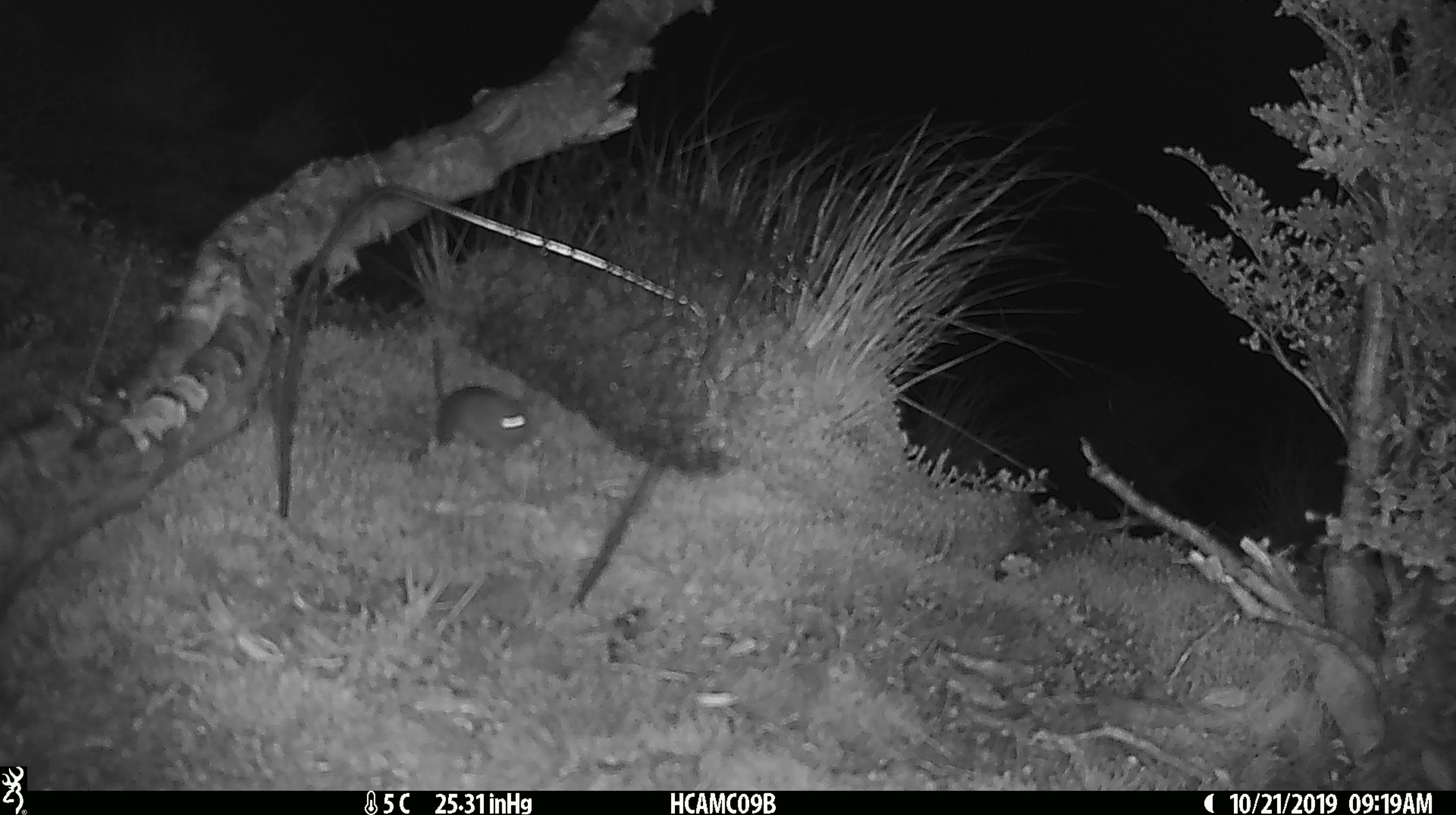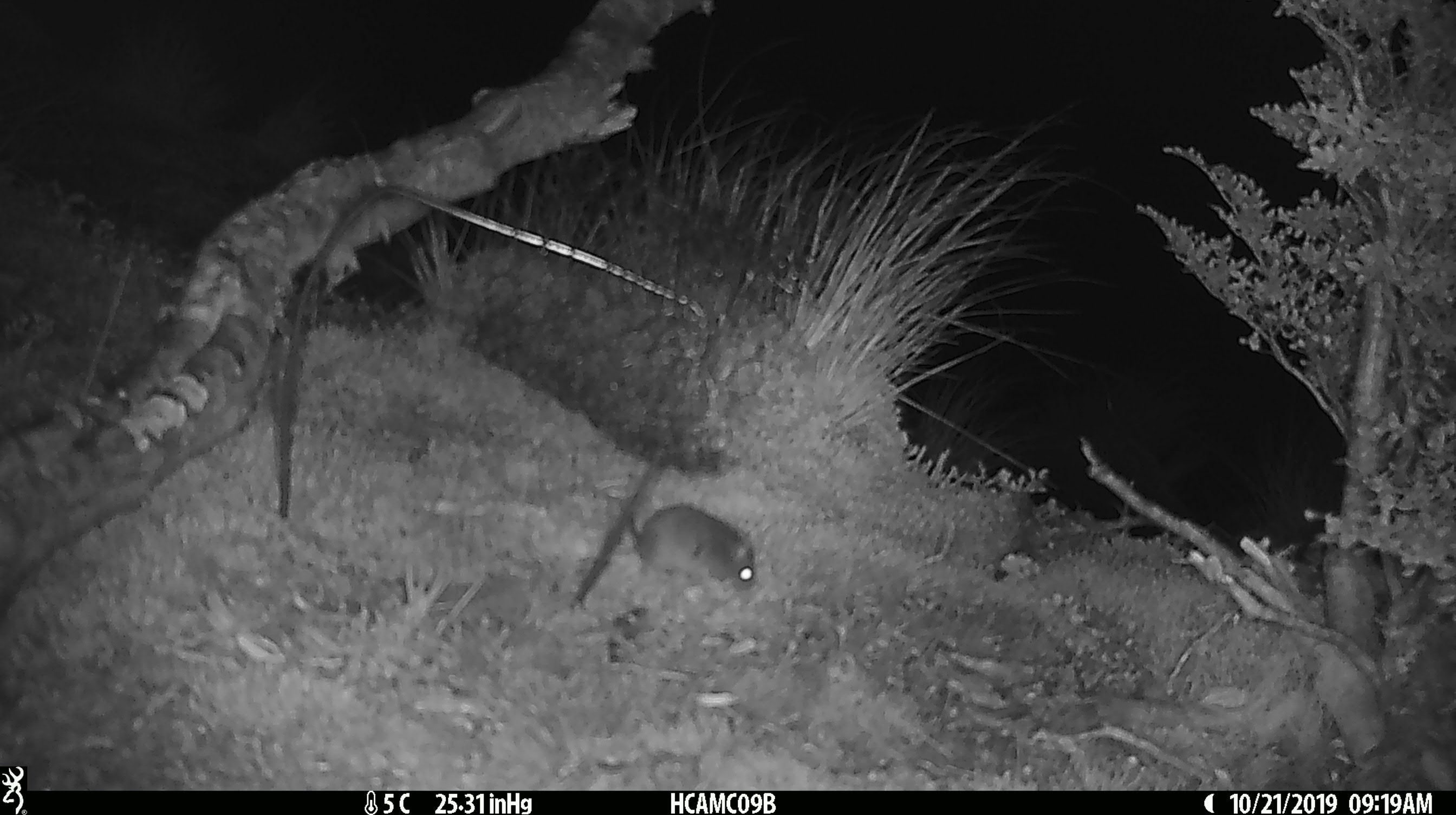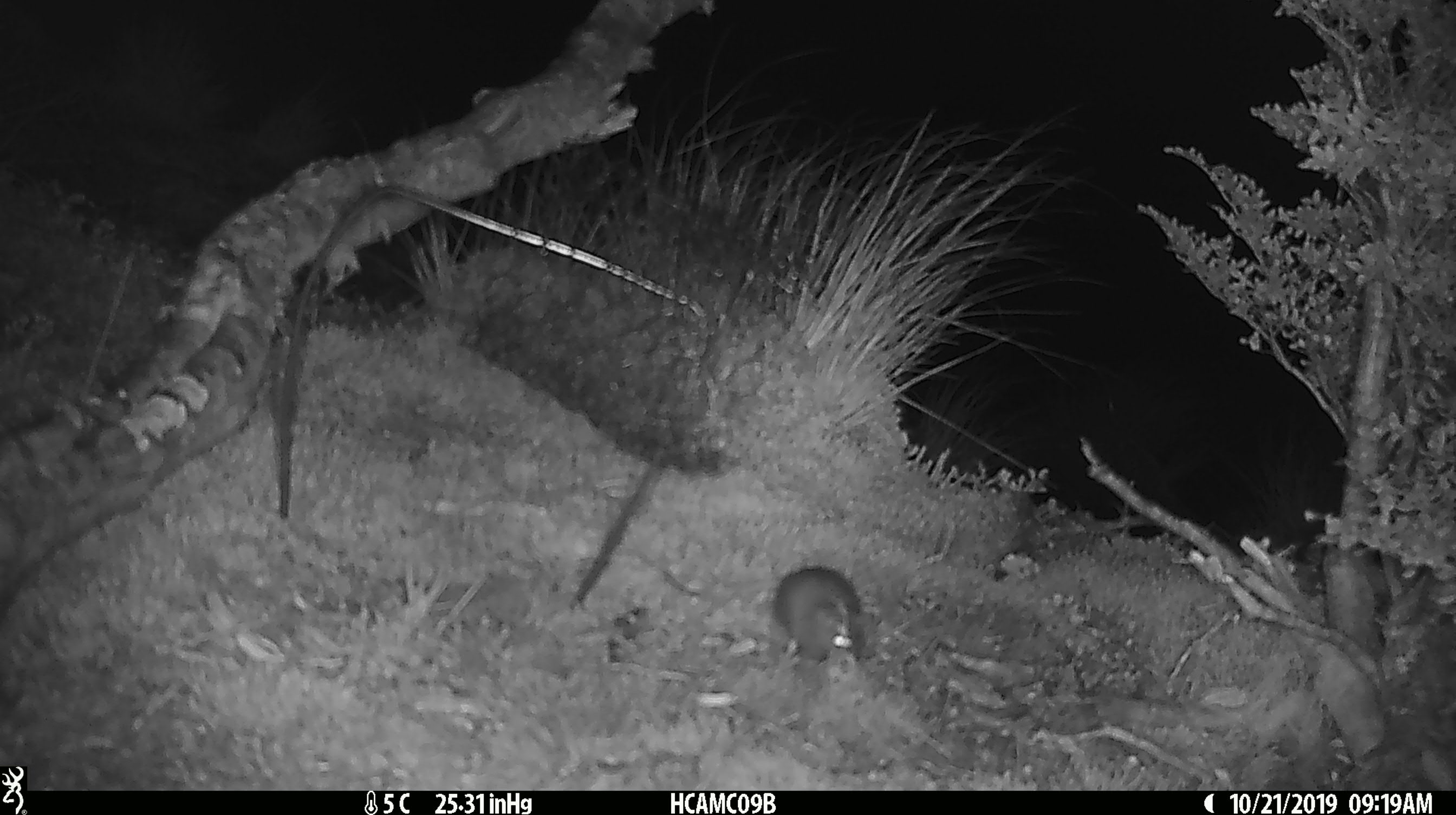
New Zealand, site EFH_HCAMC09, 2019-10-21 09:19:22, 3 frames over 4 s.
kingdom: Animalia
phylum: Chordata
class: Mammalia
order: Rodentia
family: Muridae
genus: Mus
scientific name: Mus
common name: mouse